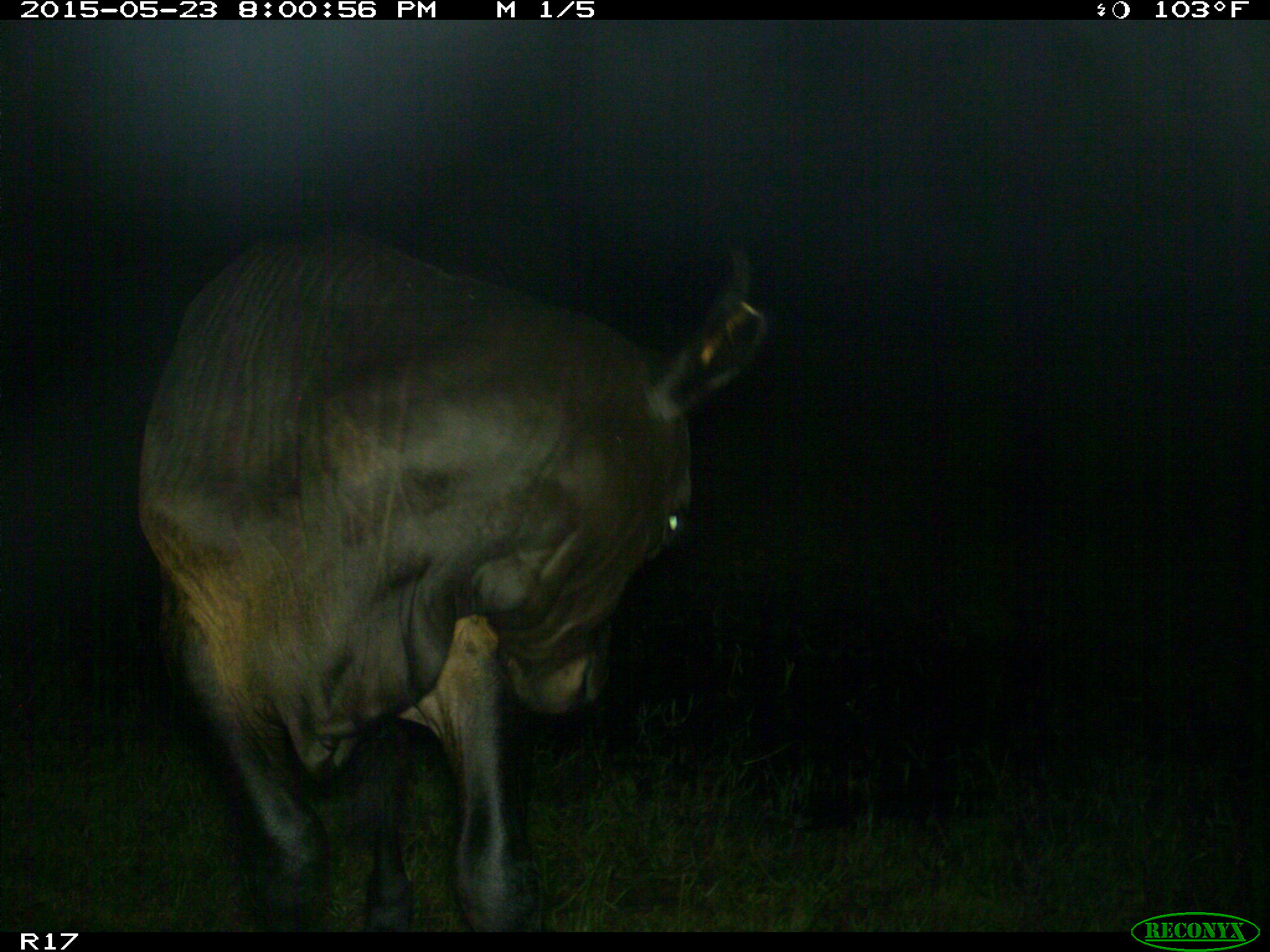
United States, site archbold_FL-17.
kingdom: Animalia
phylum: Chordata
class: Mammalia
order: Artiodactyla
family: Bovidae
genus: Bos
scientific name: Bos taurus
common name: domestic cow